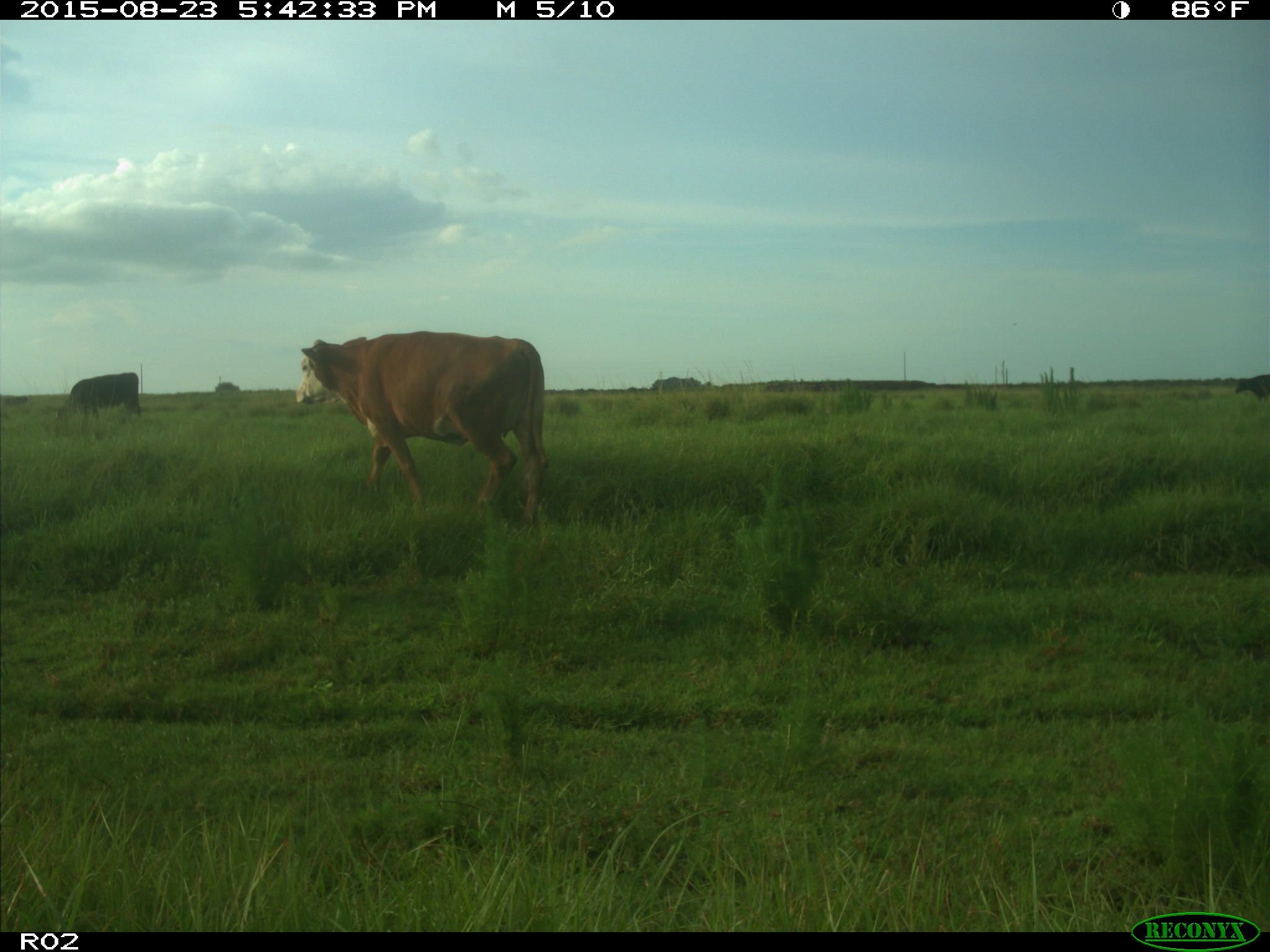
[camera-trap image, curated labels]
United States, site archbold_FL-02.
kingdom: Animalia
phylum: Chordata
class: Mammalia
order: Artiodactyla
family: Bovidae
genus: Bos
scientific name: Bos taurus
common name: domestic cow